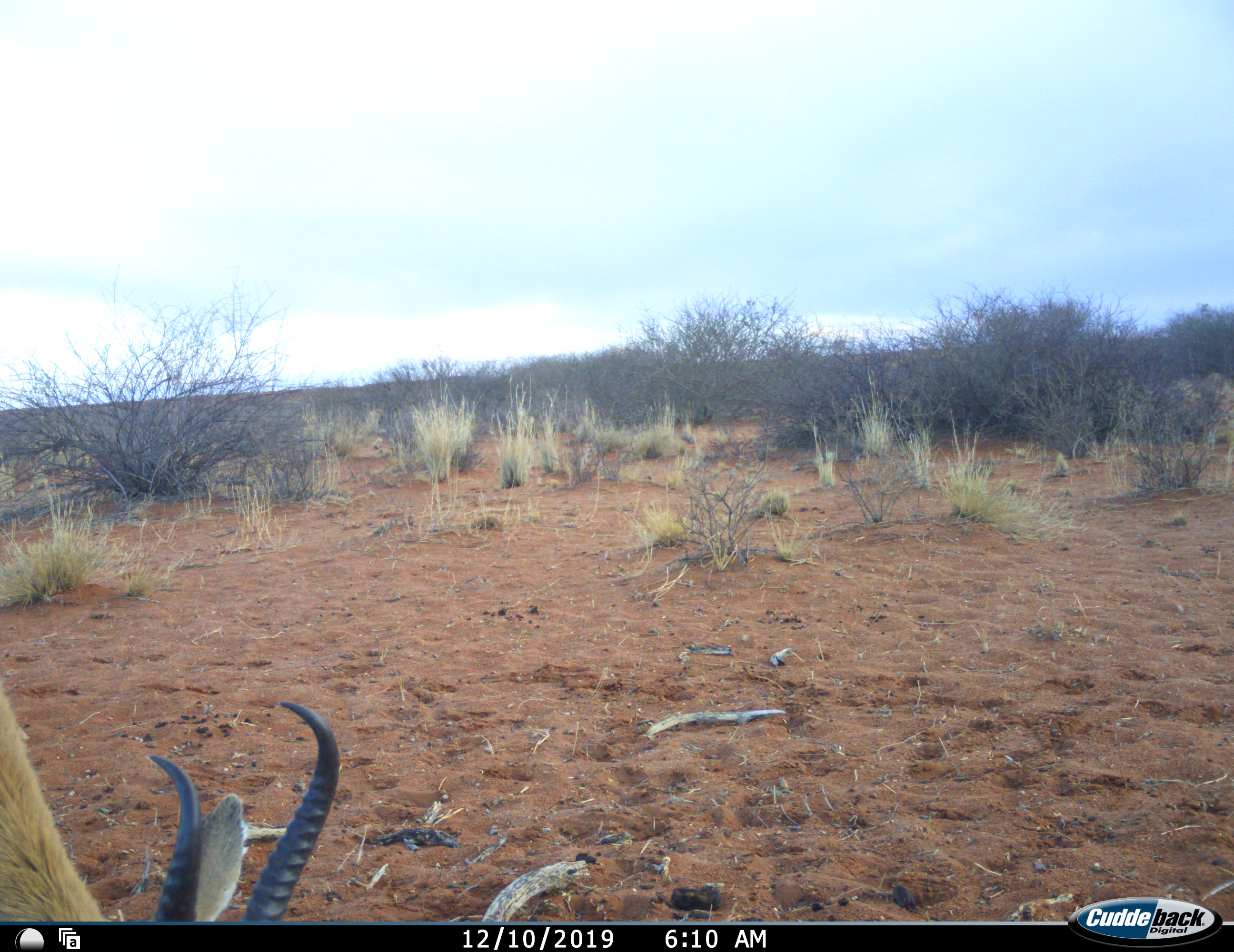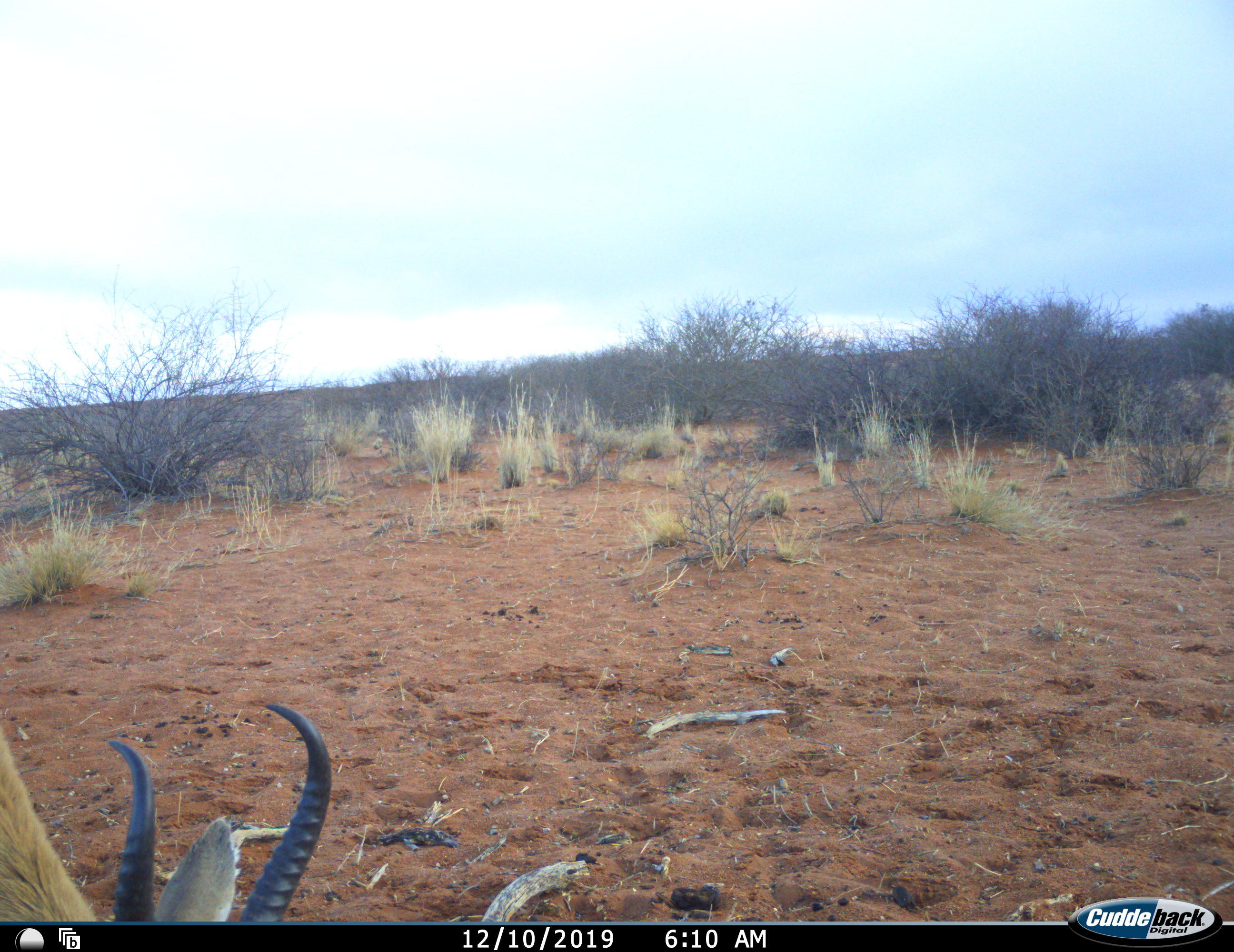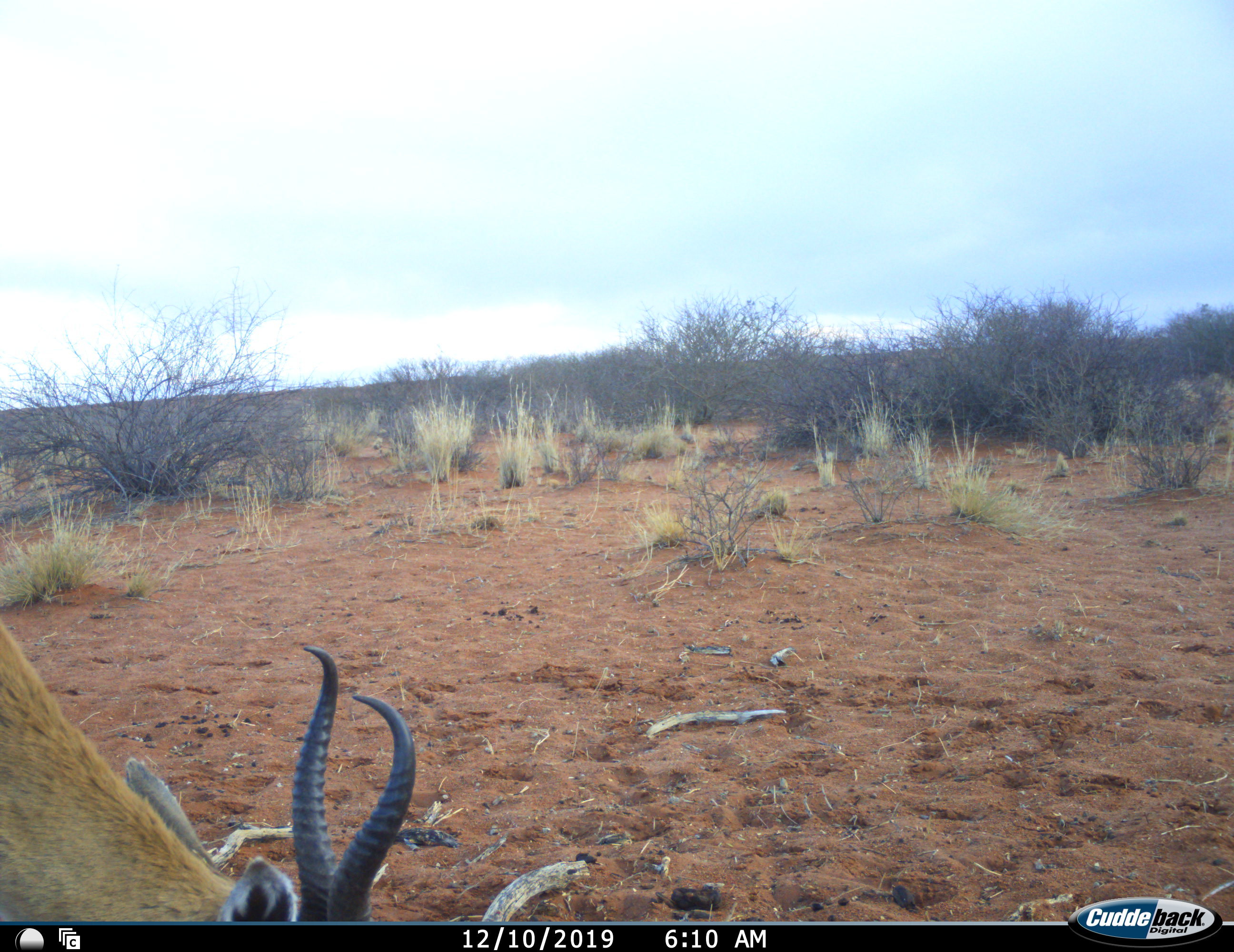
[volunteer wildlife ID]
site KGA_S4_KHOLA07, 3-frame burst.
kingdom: Animalia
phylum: Chordata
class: Mammalia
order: Artiodactyla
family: Bovidae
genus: Antidorcas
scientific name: Antidorcas marsupialis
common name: springbok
Springbok (Antidorcas marsupialis), count 1. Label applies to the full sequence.